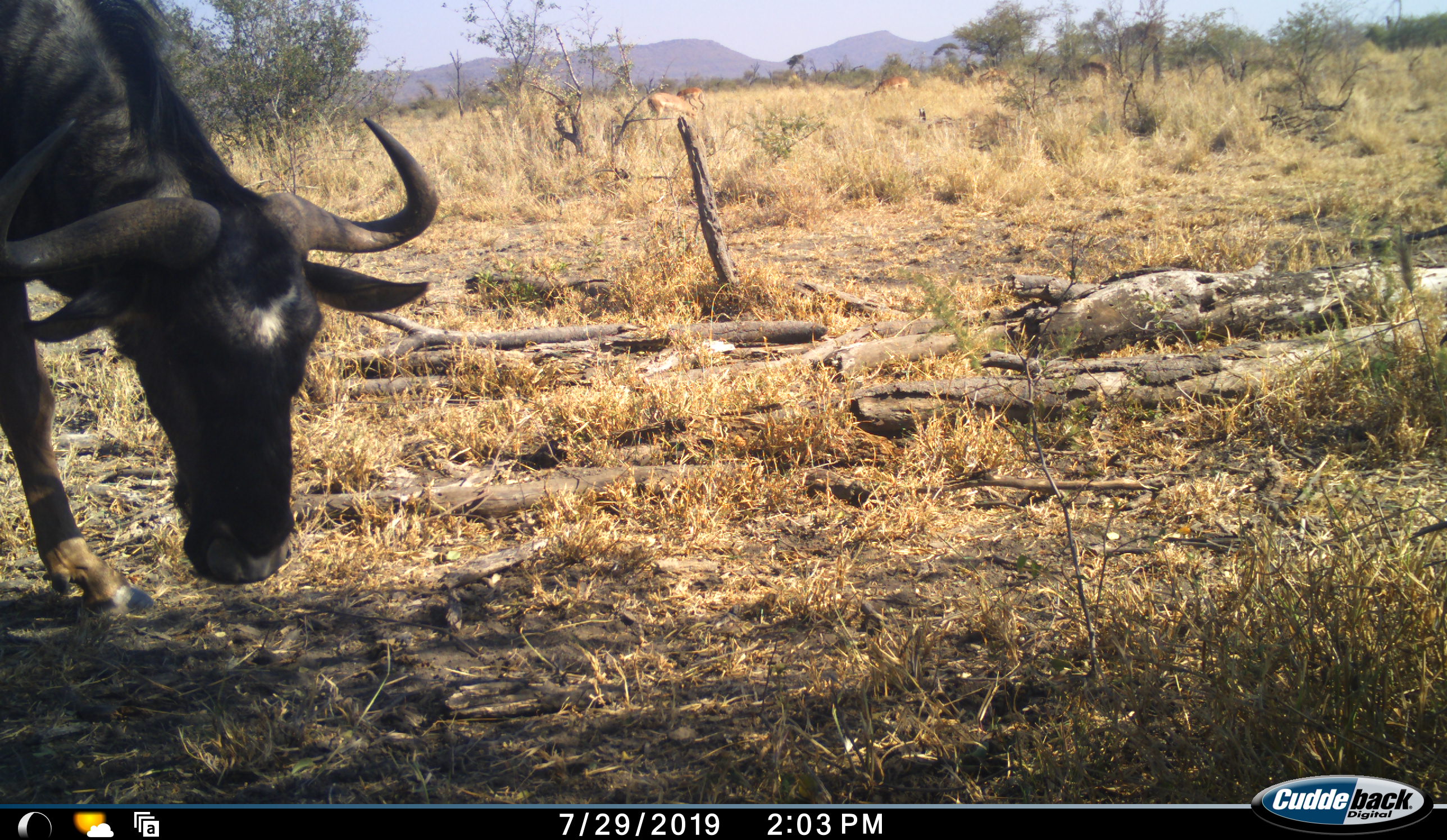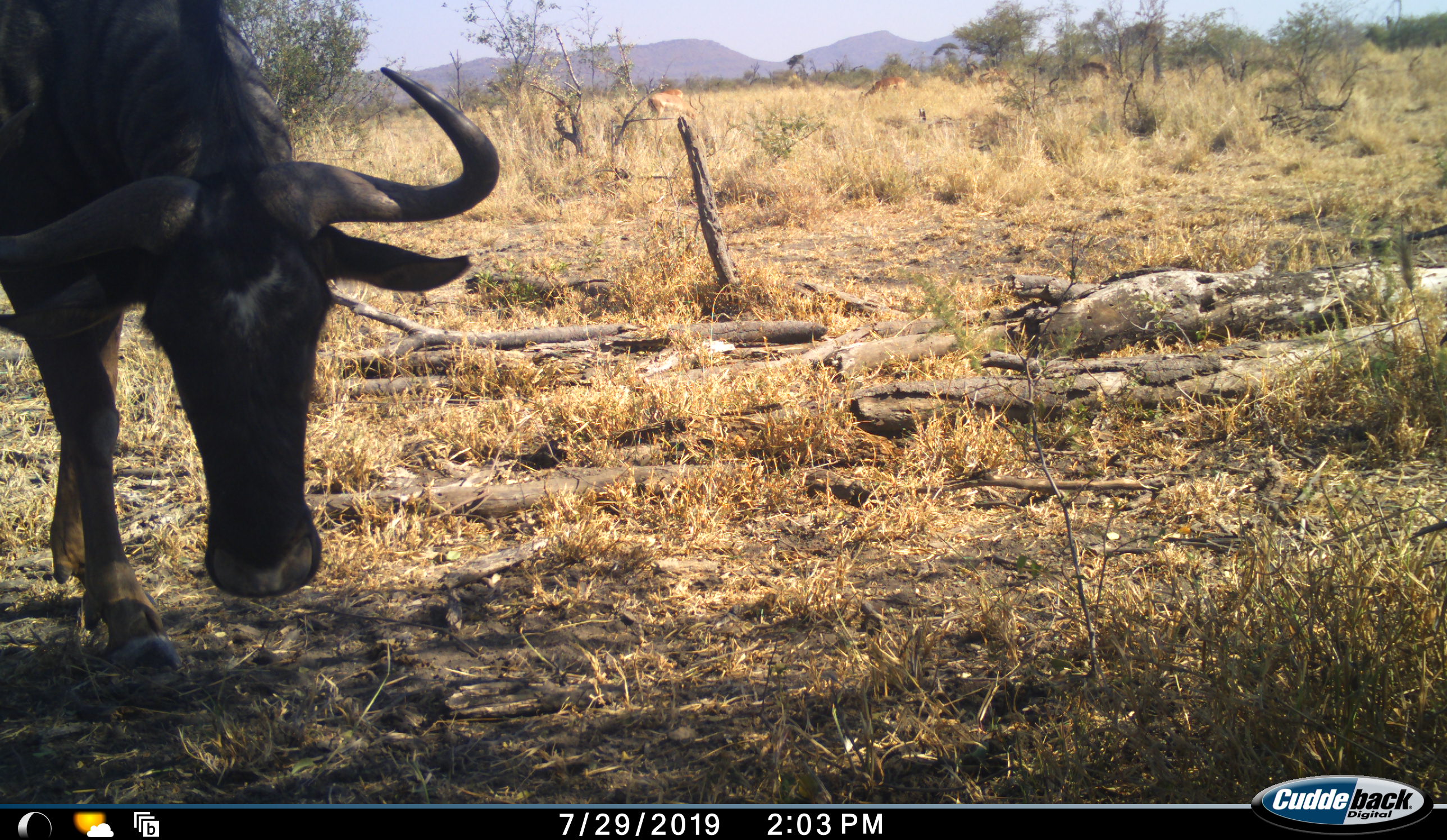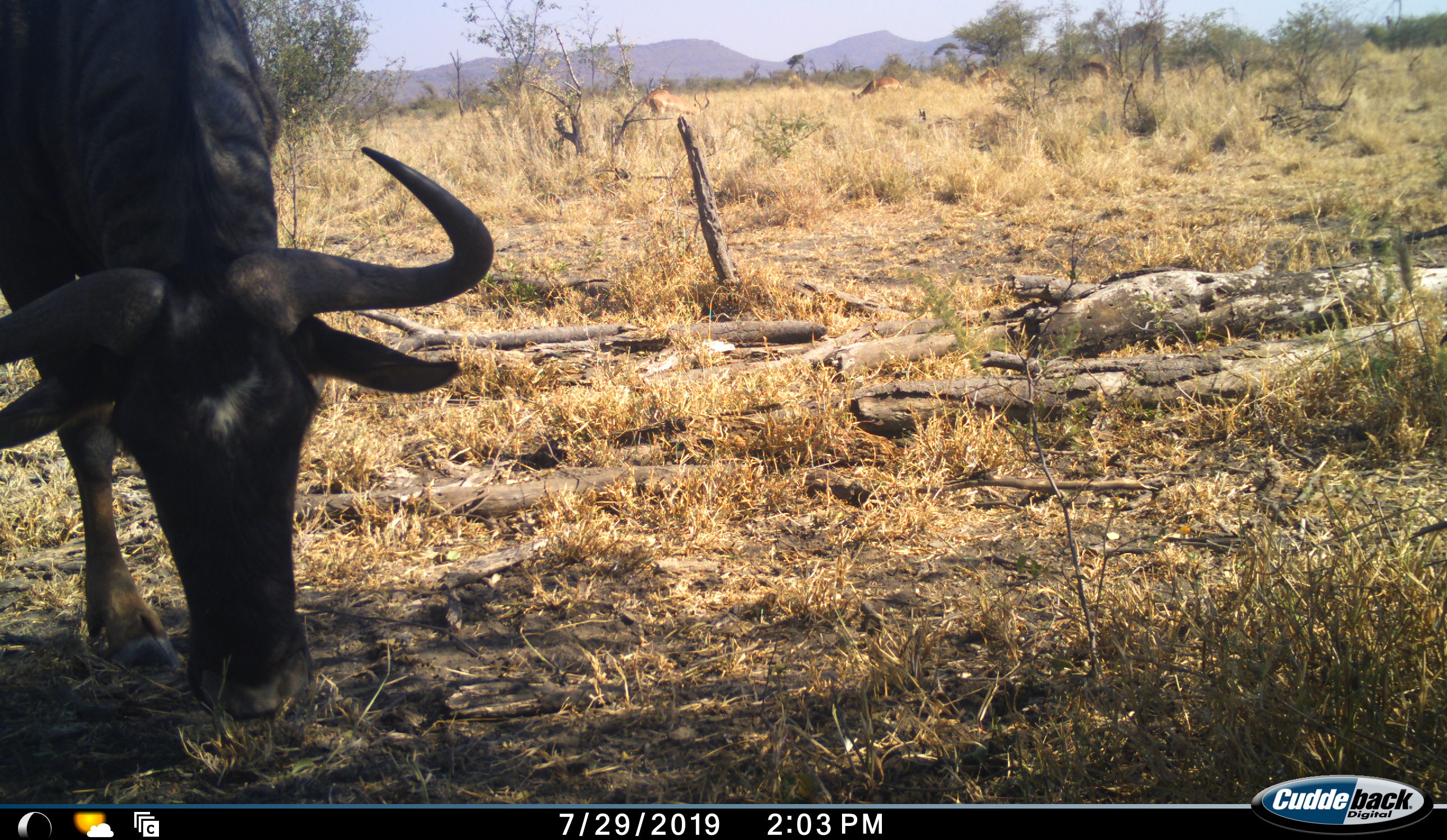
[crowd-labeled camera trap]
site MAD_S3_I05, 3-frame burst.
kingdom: Animalia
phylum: Chordata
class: Mammalia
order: Artiodactyla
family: Bovidae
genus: Connochaetes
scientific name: Connochaetes taurinus taurinus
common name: blue wildebeest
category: wildebeestblue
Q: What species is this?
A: Wildebeestblue (blue wildebeest) (Connochaetes taurinus taurinus).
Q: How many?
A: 1.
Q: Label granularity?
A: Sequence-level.